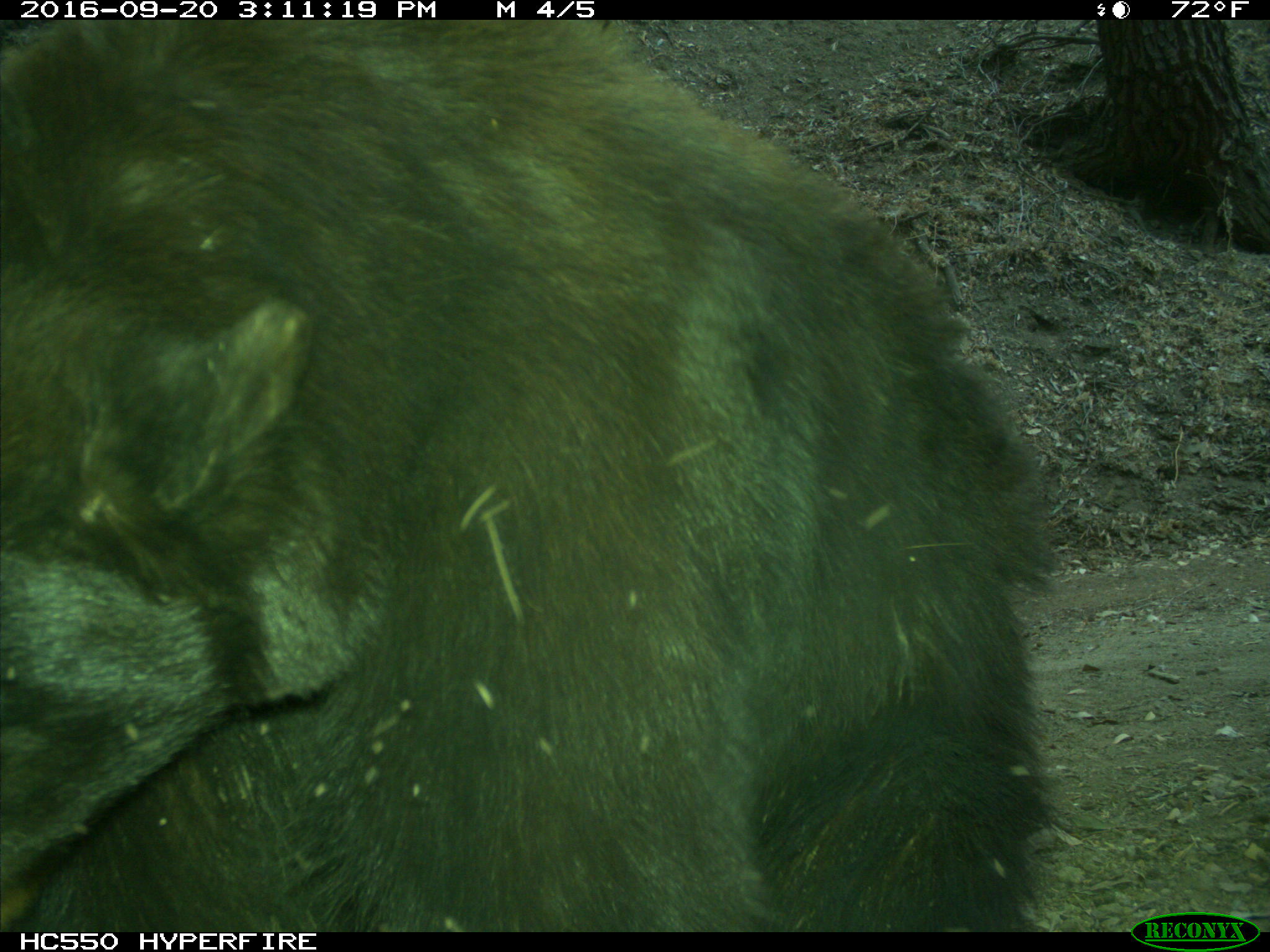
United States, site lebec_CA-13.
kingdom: Animalia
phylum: Chordata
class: Mammalia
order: Carnivora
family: Ursidae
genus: Ursus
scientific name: Ursus americanus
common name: american black bear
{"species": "Ursus americanus (american black bear)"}